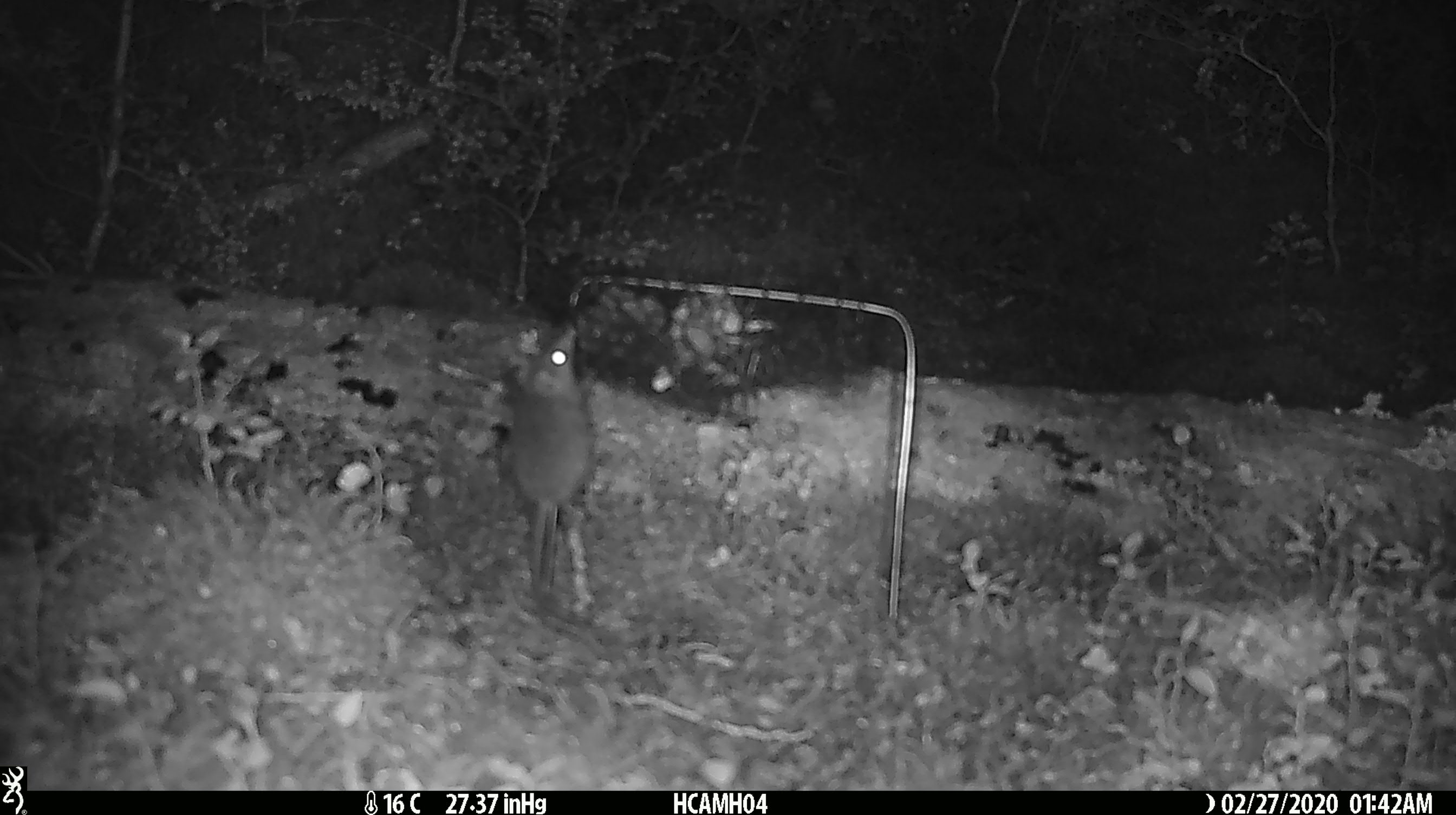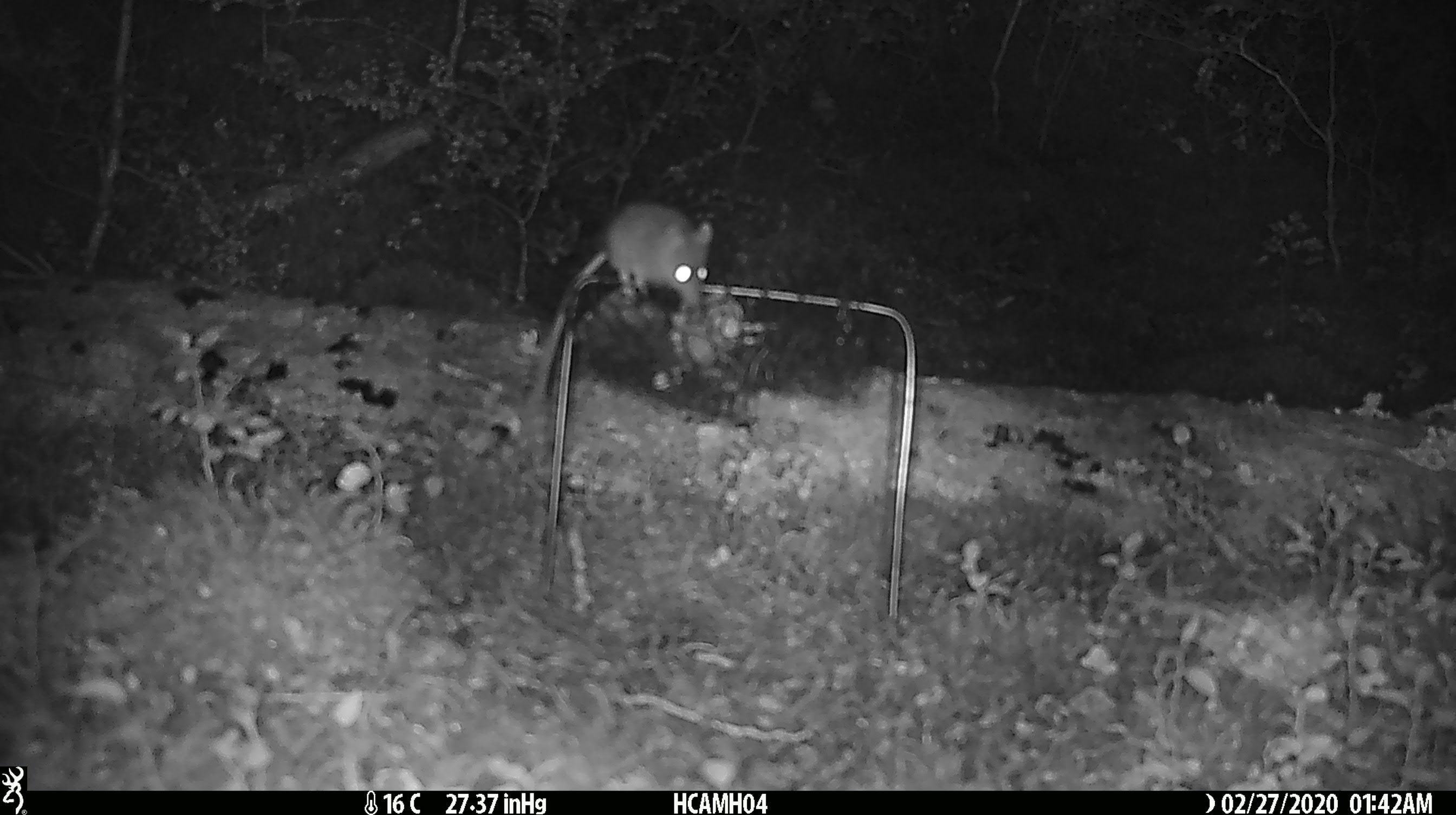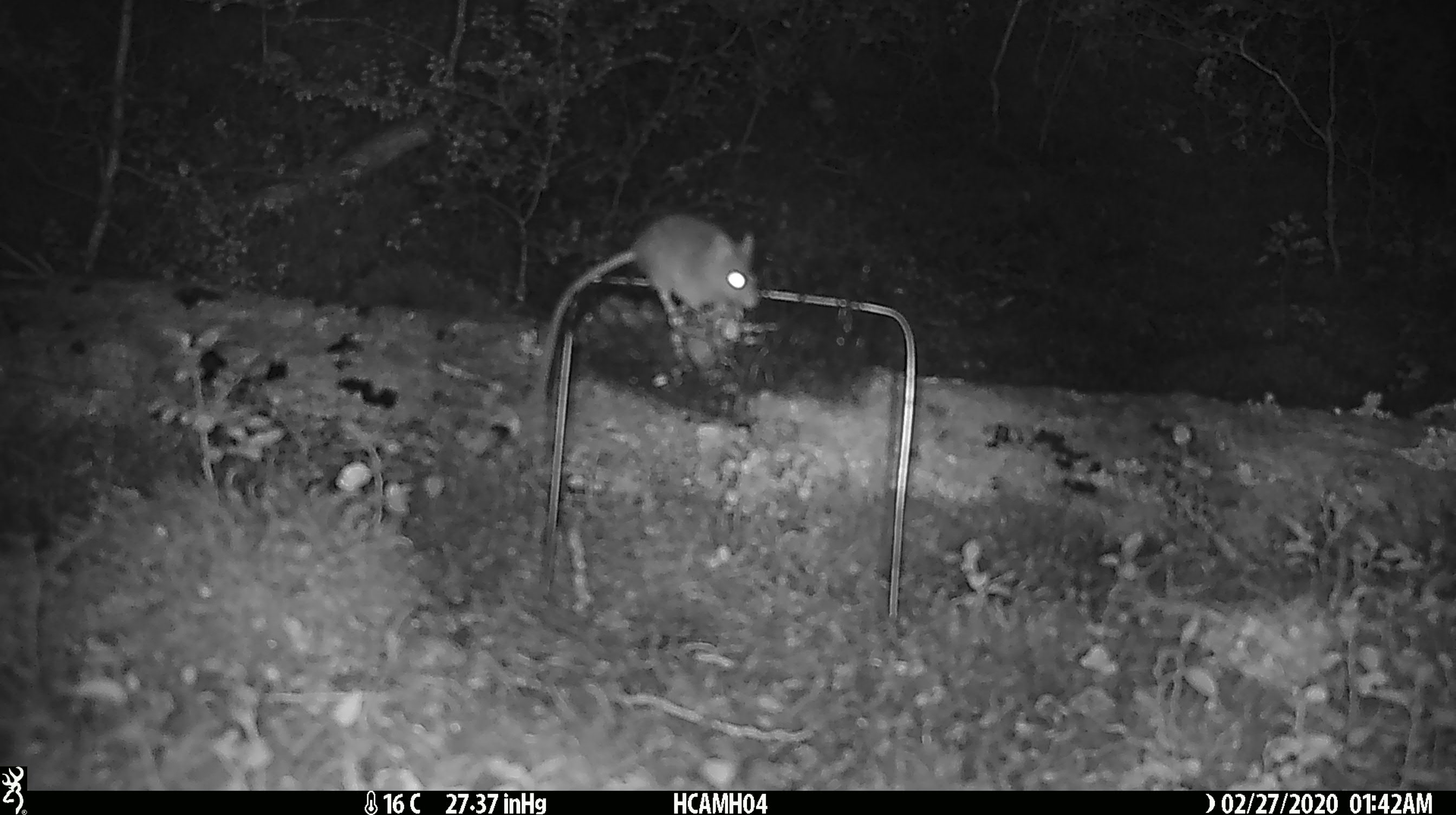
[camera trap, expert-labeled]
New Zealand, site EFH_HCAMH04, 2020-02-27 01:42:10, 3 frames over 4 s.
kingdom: Animalia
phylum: Chordata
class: Mammalia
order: Rodentia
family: Muridae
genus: Mus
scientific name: Mus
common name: mouse